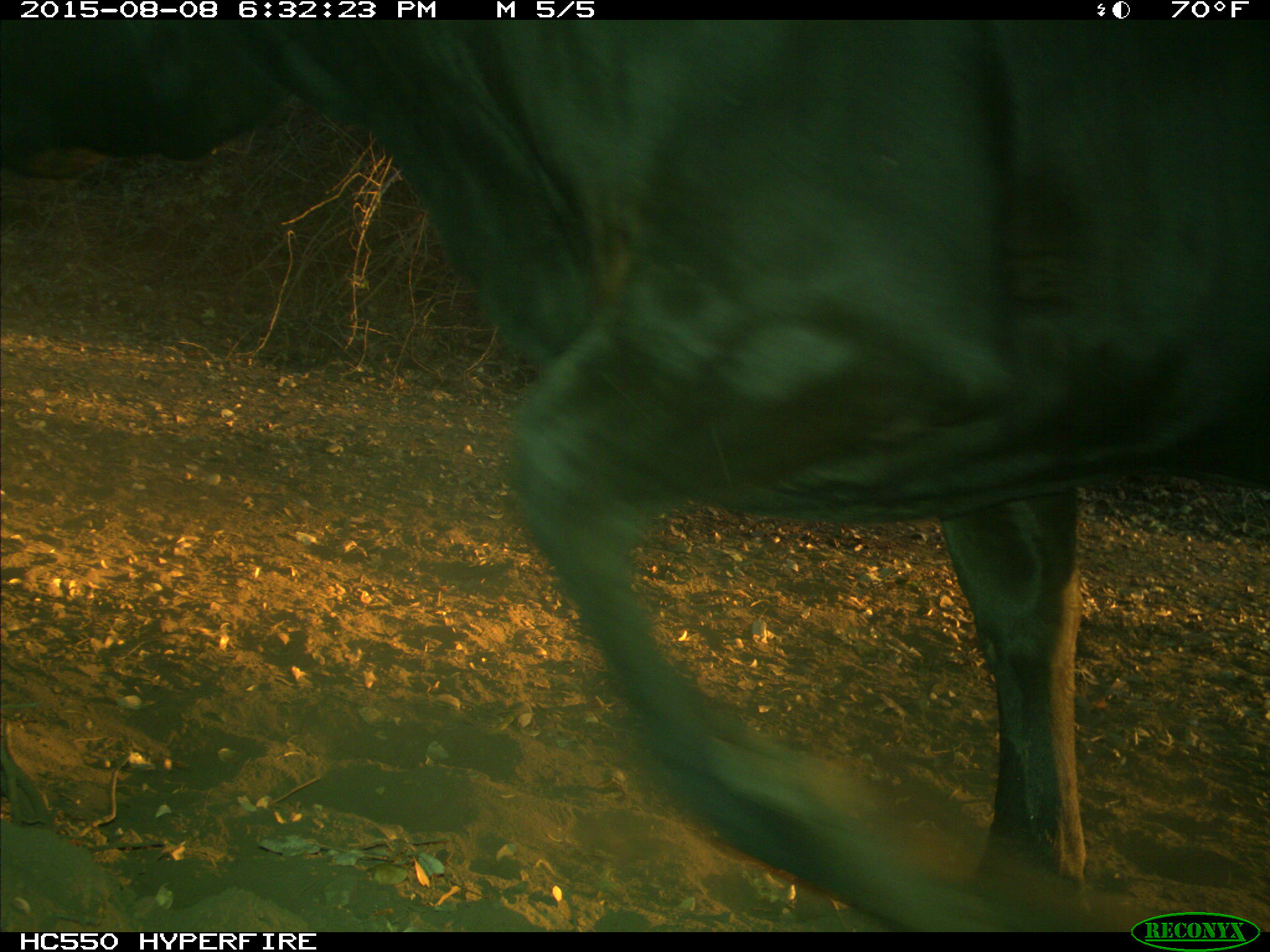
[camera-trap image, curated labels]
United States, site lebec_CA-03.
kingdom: Animalia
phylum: Chordata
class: Mammalia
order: Artiodactyla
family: Bovidae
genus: Bos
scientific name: Bos taurus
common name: domestic cow